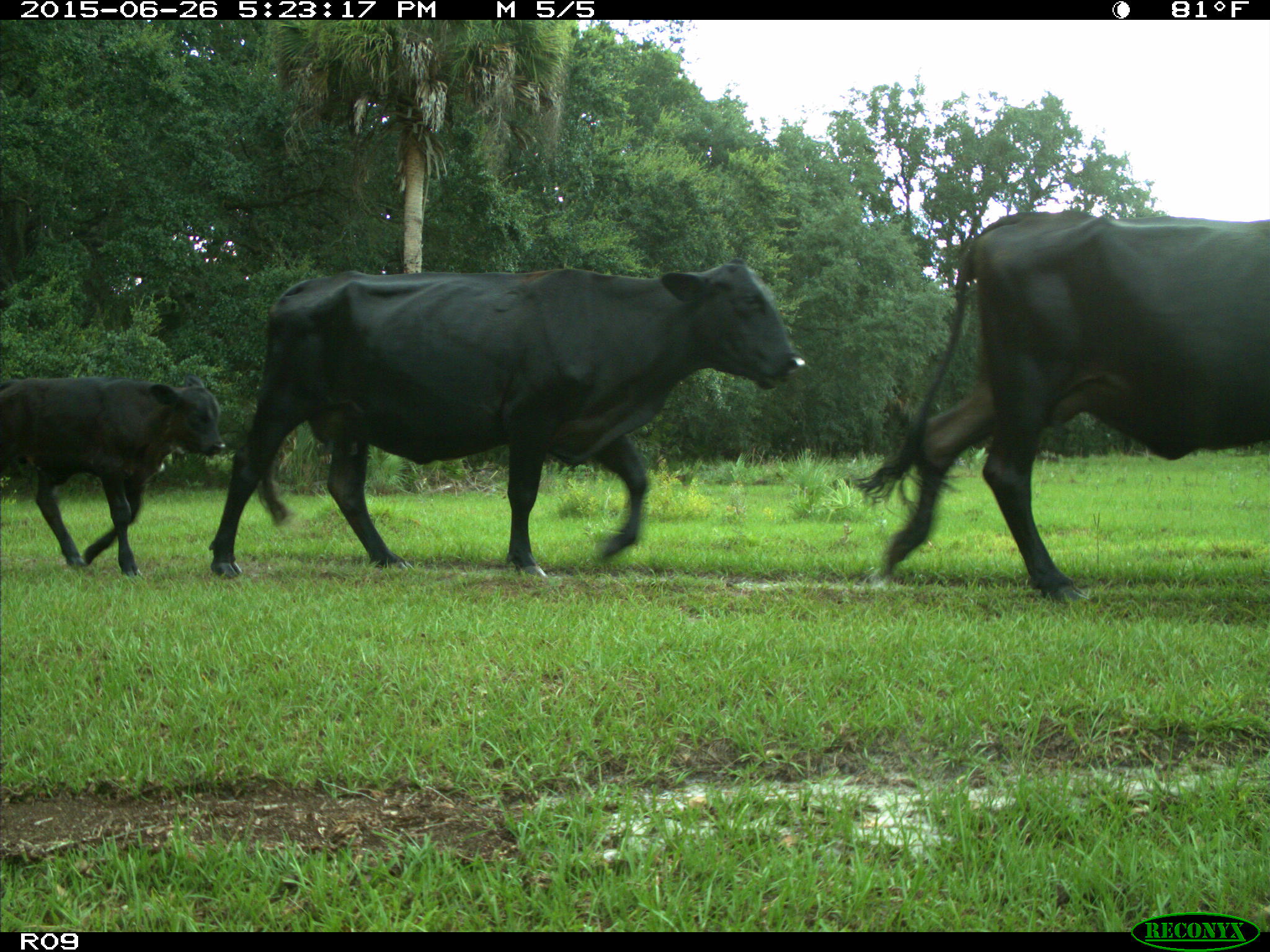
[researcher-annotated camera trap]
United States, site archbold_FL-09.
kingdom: Animalia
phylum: Chordata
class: Mammalia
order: Artiodactyla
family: Bovidae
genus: Bos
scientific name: Bos taurus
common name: domestic cow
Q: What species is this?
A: Bos taurus (domestic cow).